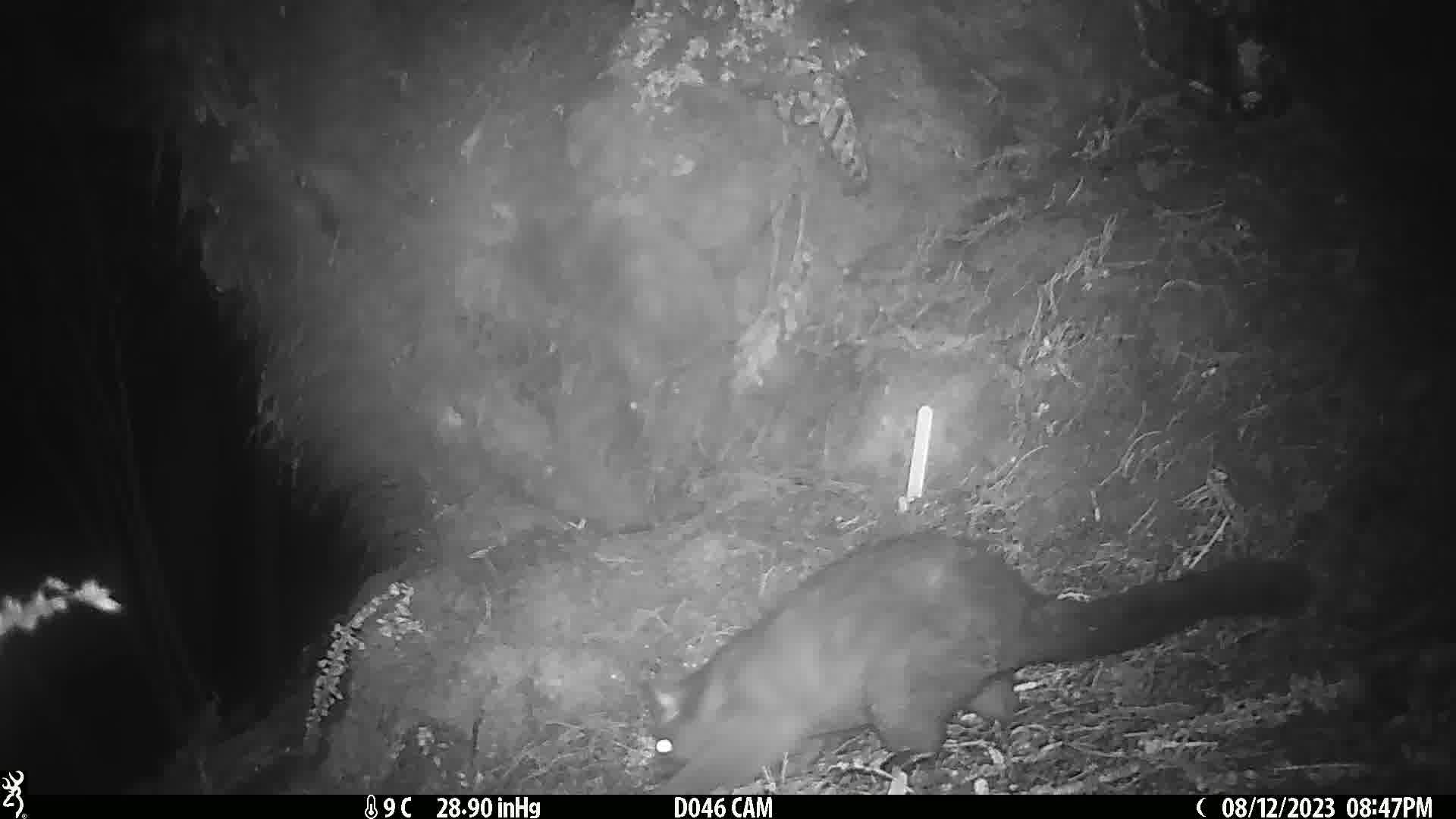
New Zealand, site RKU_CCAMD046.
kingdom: Animalia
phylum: Chordata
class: Mammalia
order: Diprotodontia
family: Phalangeridae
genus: Trichosurus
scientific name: Trichosurus vulpecula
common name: common brushtail possum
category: possum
Possum (common brushtail possum) (Trichosurus vulpecula).